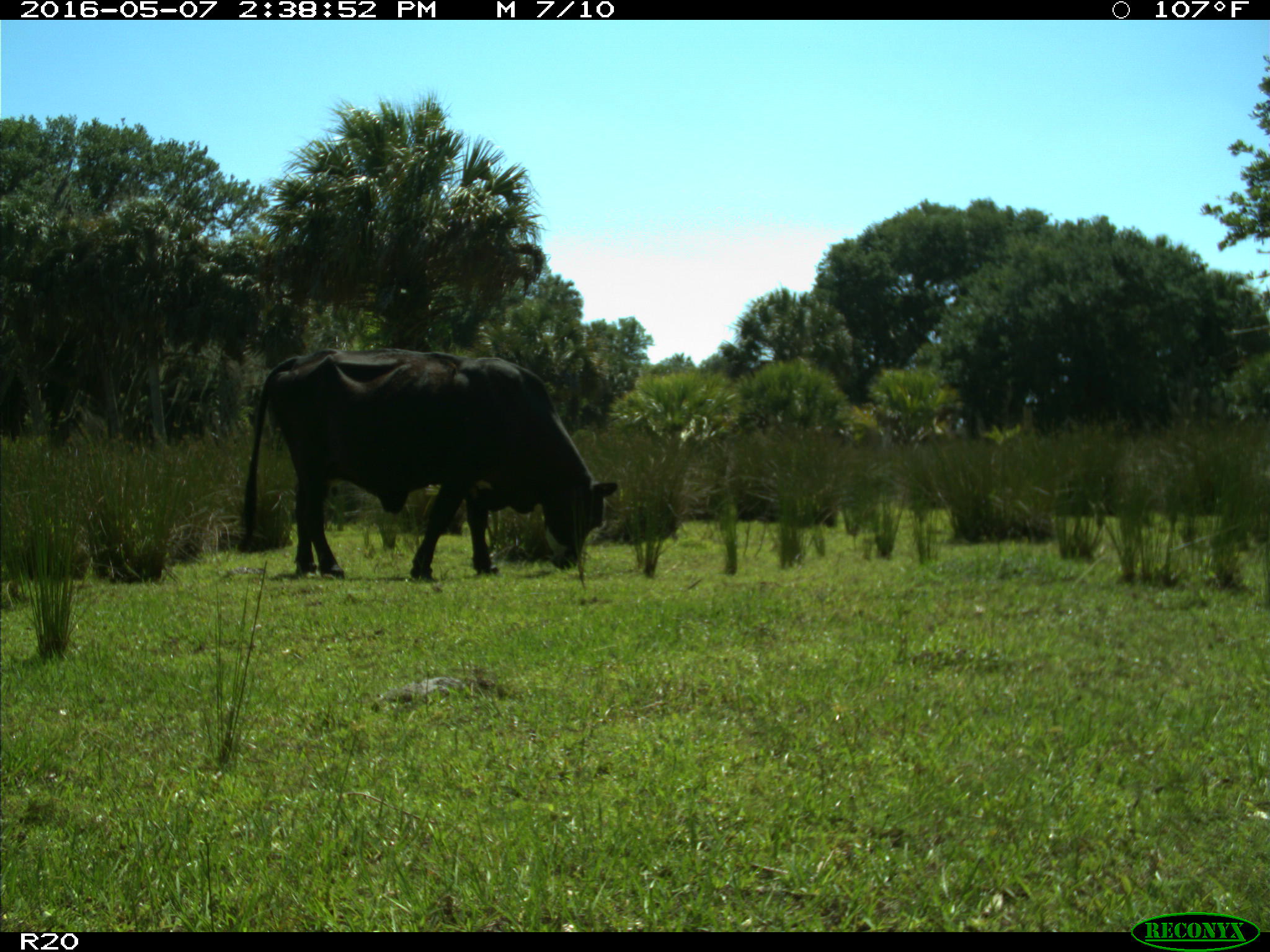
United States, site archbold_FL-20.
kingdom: Animalia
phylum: Chordata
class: Mammalia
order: Artiodactyla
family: Bovidae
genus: Bos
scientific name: Bos taurus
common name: domestic cow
Bos taurus (domestic cow).